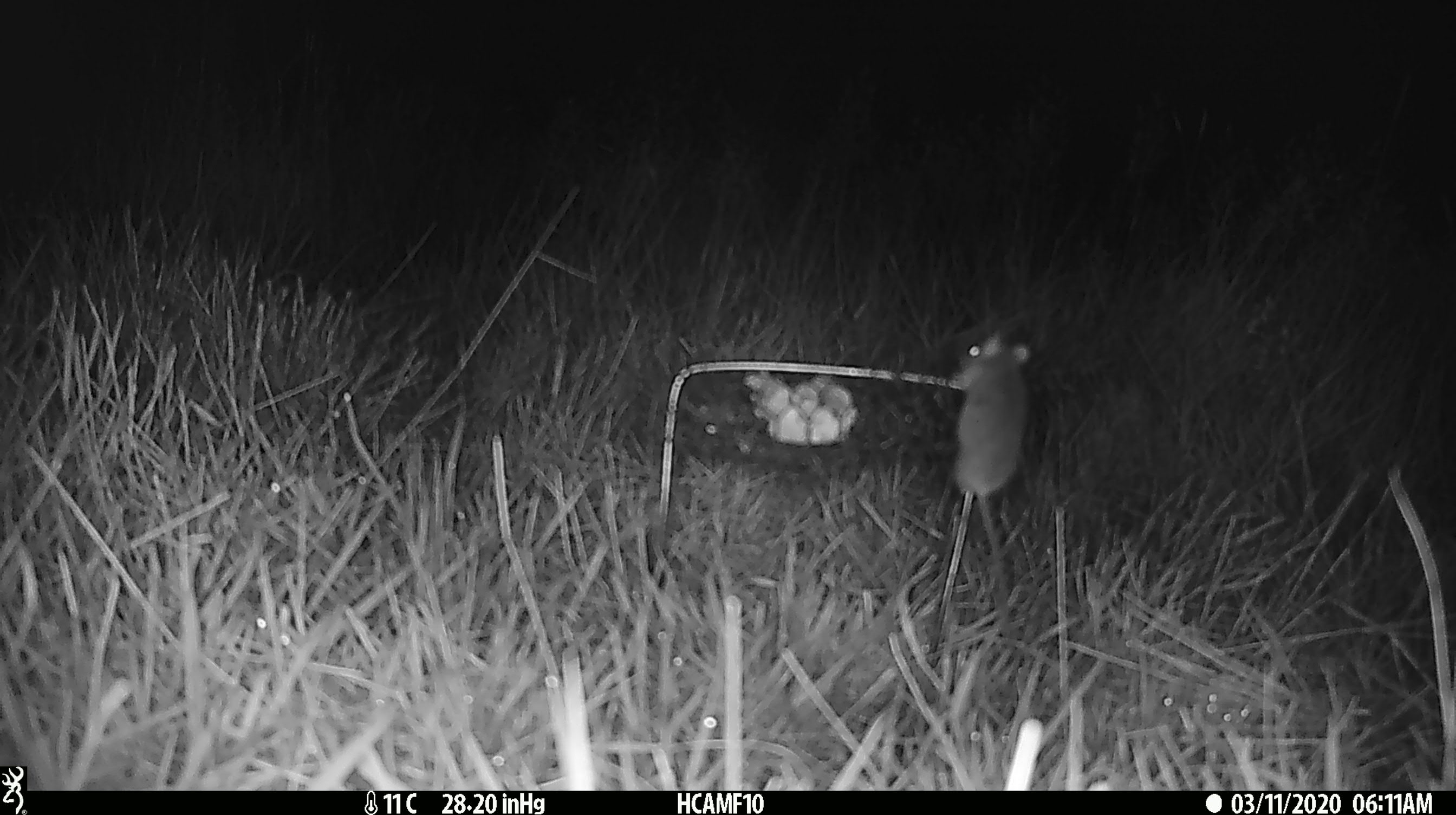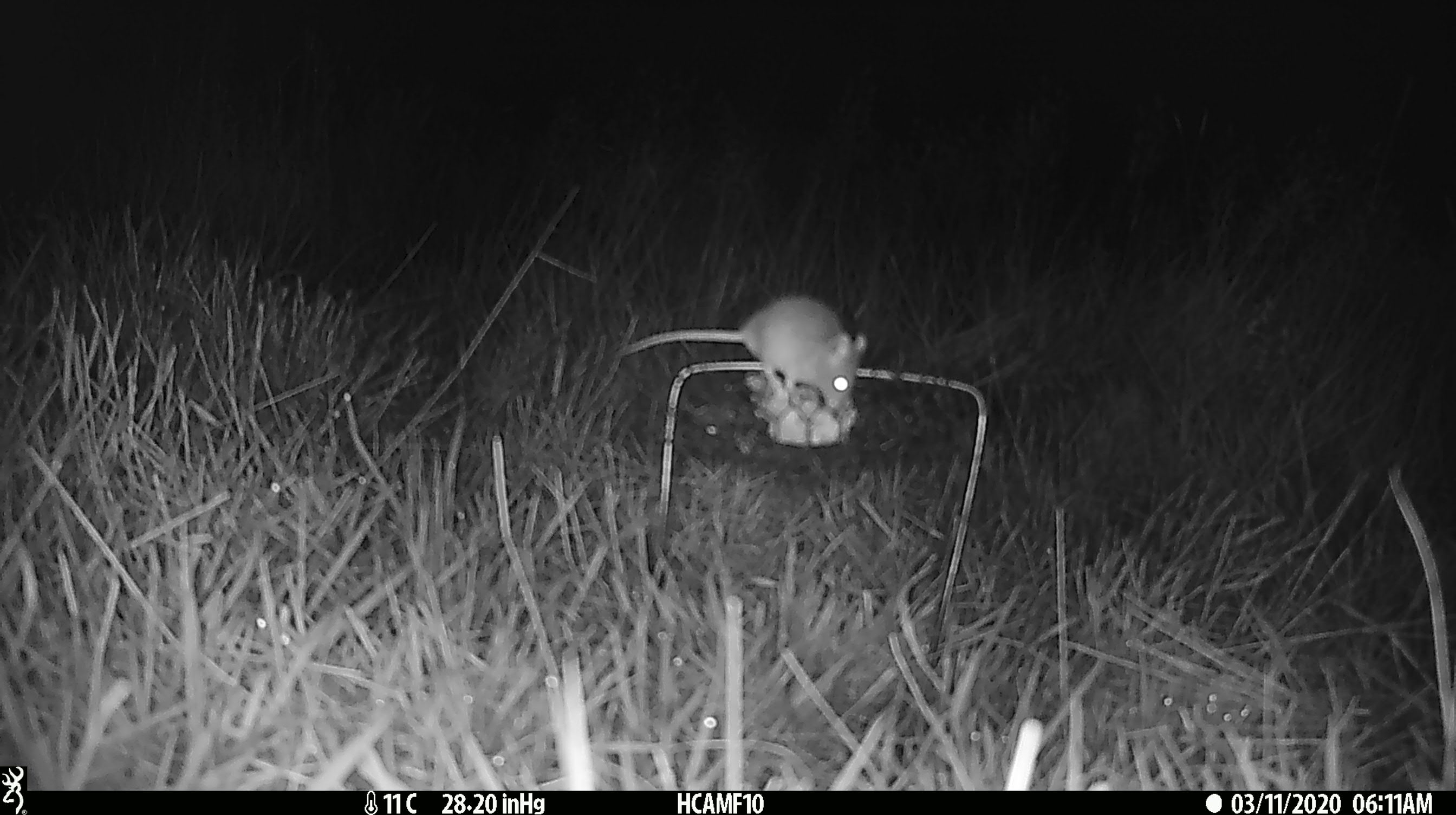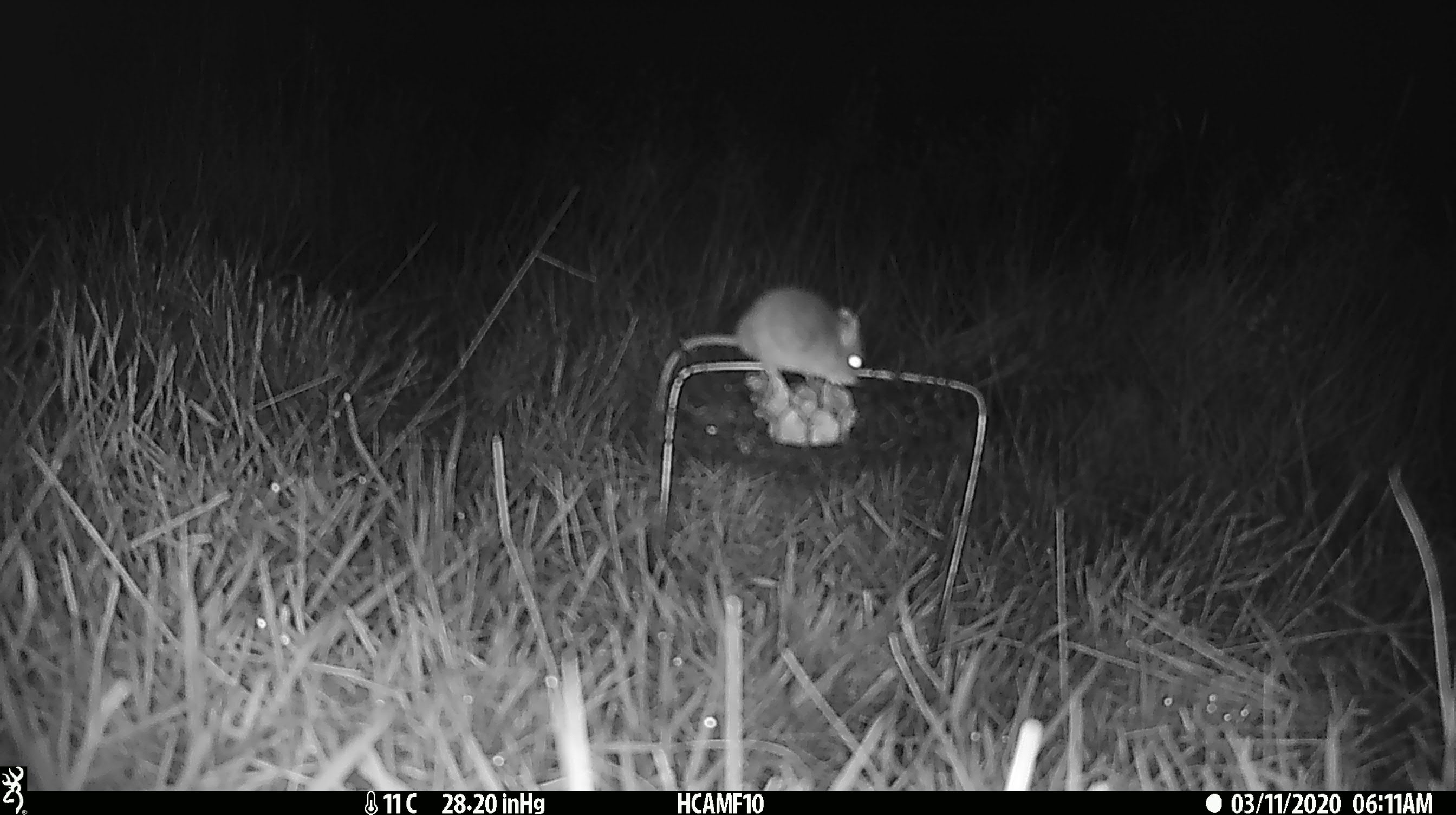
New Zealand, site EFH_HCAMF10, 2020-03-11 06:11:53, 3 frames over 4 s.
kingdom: Animalia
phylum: Chordata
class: Mammalia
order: Rodentia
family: Muridae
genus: Mus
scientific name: Mus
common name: mouse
Mouse (Mus).